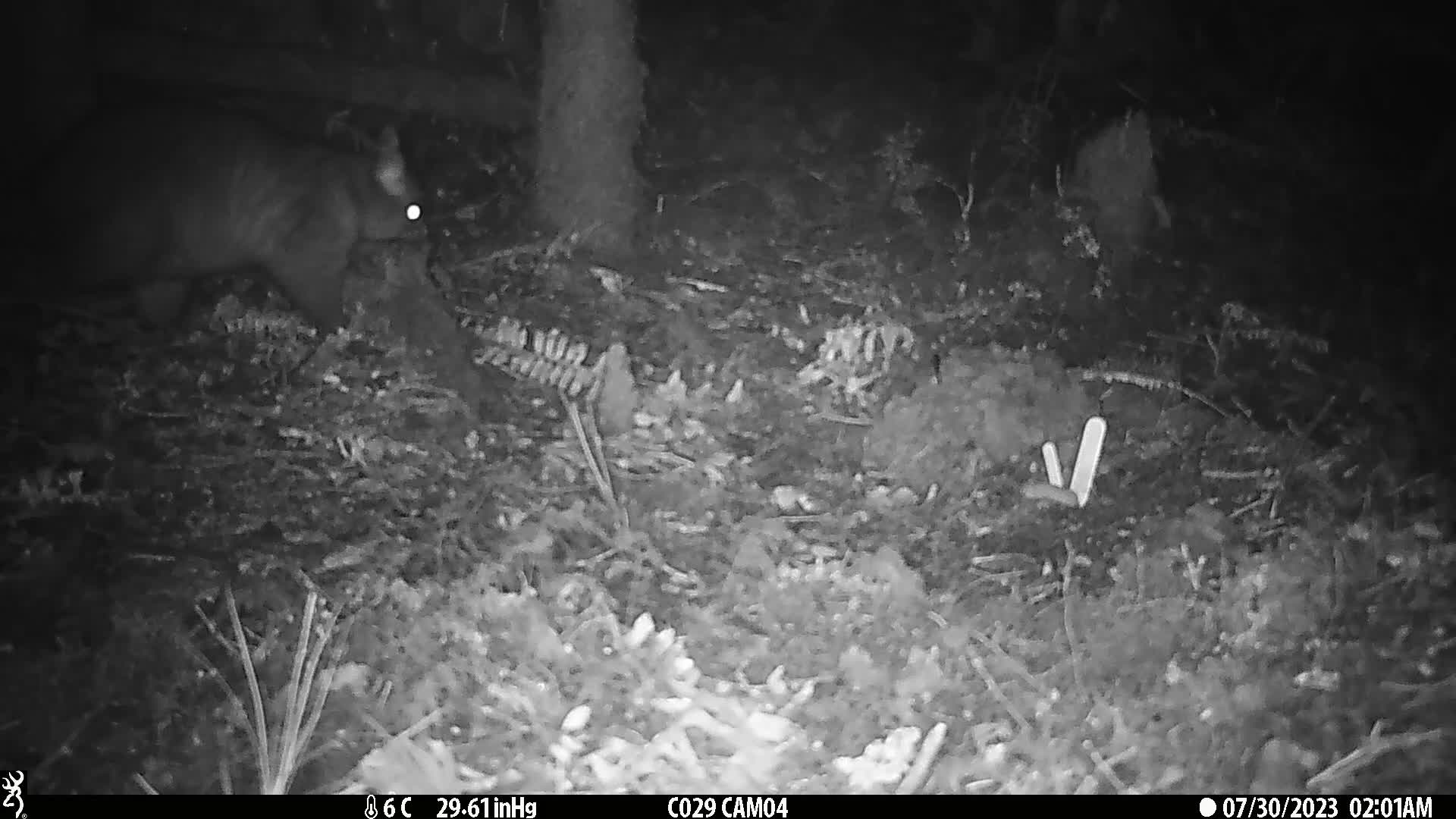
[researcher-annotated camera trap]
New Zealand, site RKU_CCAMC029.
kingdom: Animalia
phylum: Chordata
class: Mammalia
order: Diprotodontia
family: Phalangeridae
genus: Trichosurus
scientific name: Trichosurus vulpecula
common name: common brushtail possum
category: possum